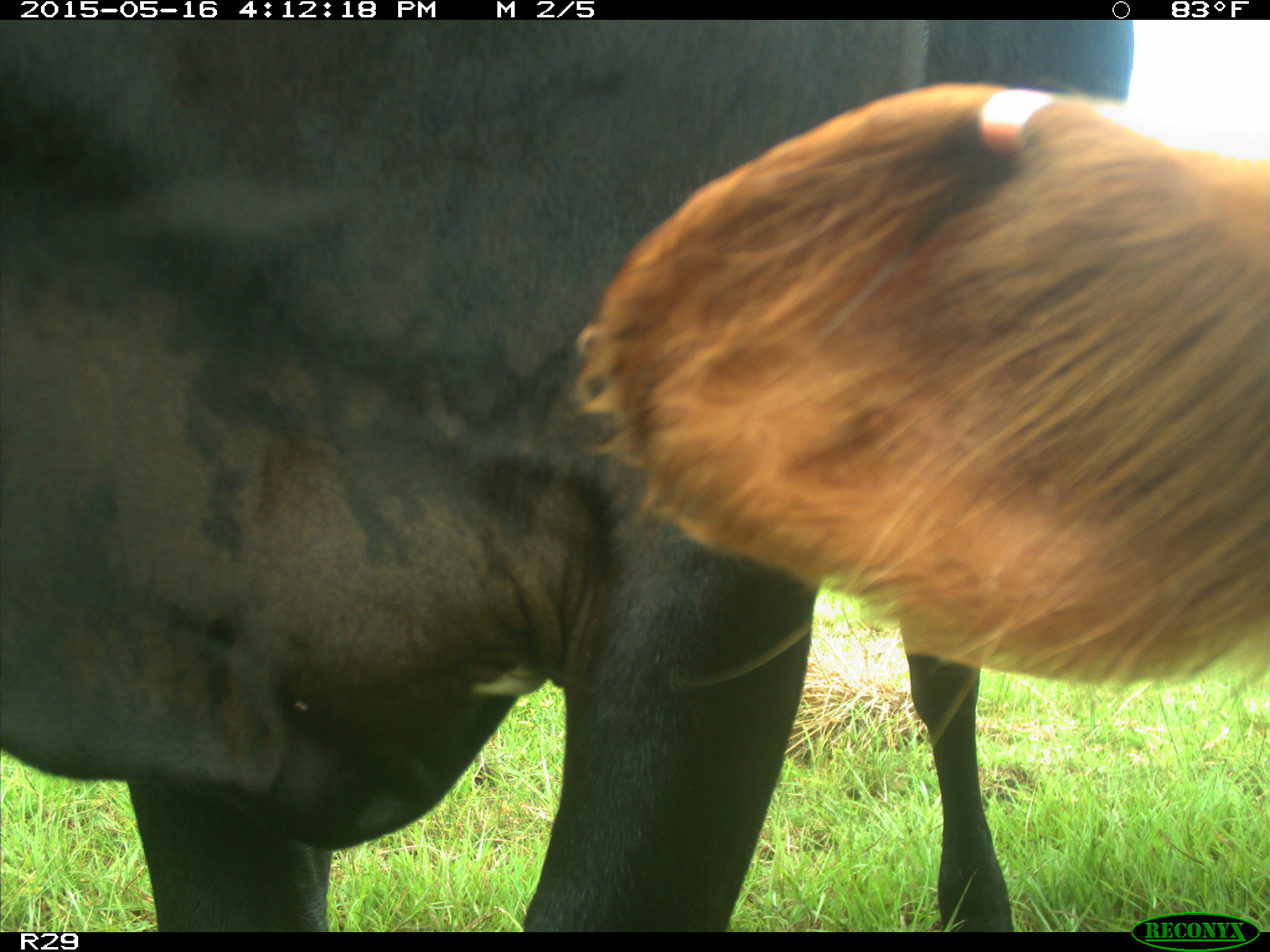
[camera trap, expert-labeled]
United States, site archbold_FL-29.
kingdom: Animalia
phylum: Chordata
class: Mammalia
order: Artiodactyla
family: Bovidae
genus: Bos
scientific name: Bos taurus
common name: domestic cow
Bos taurus (domestic cow).